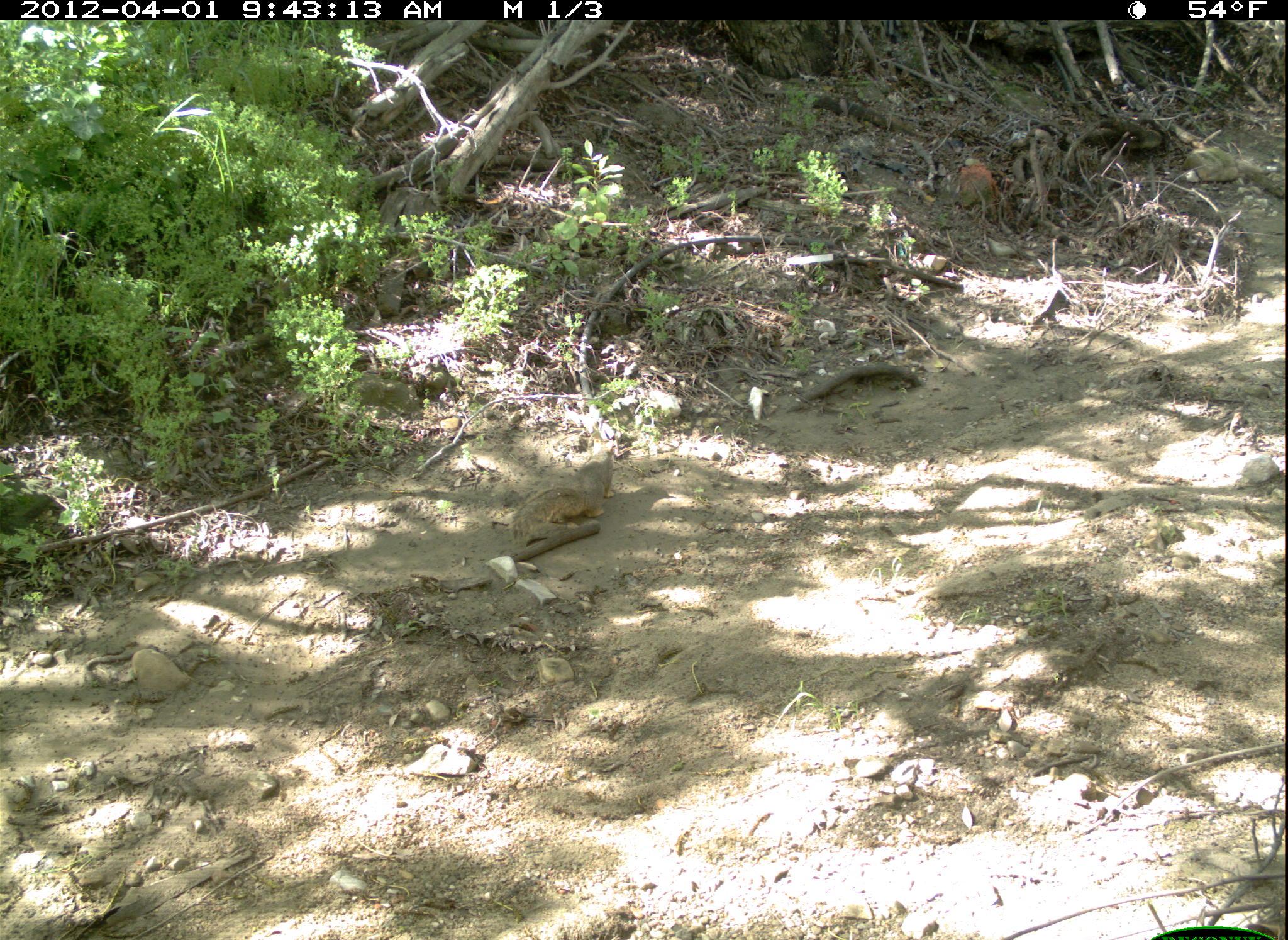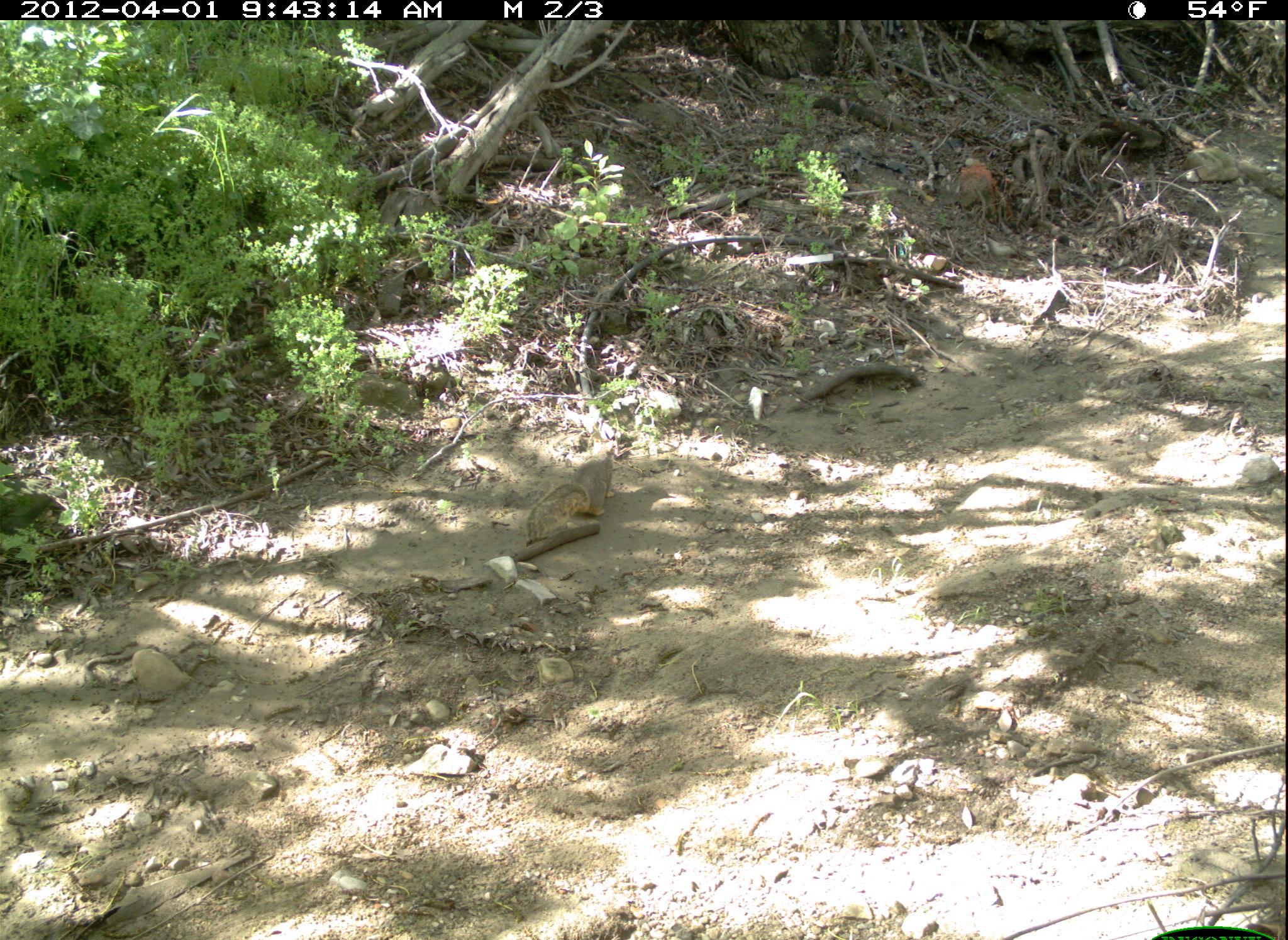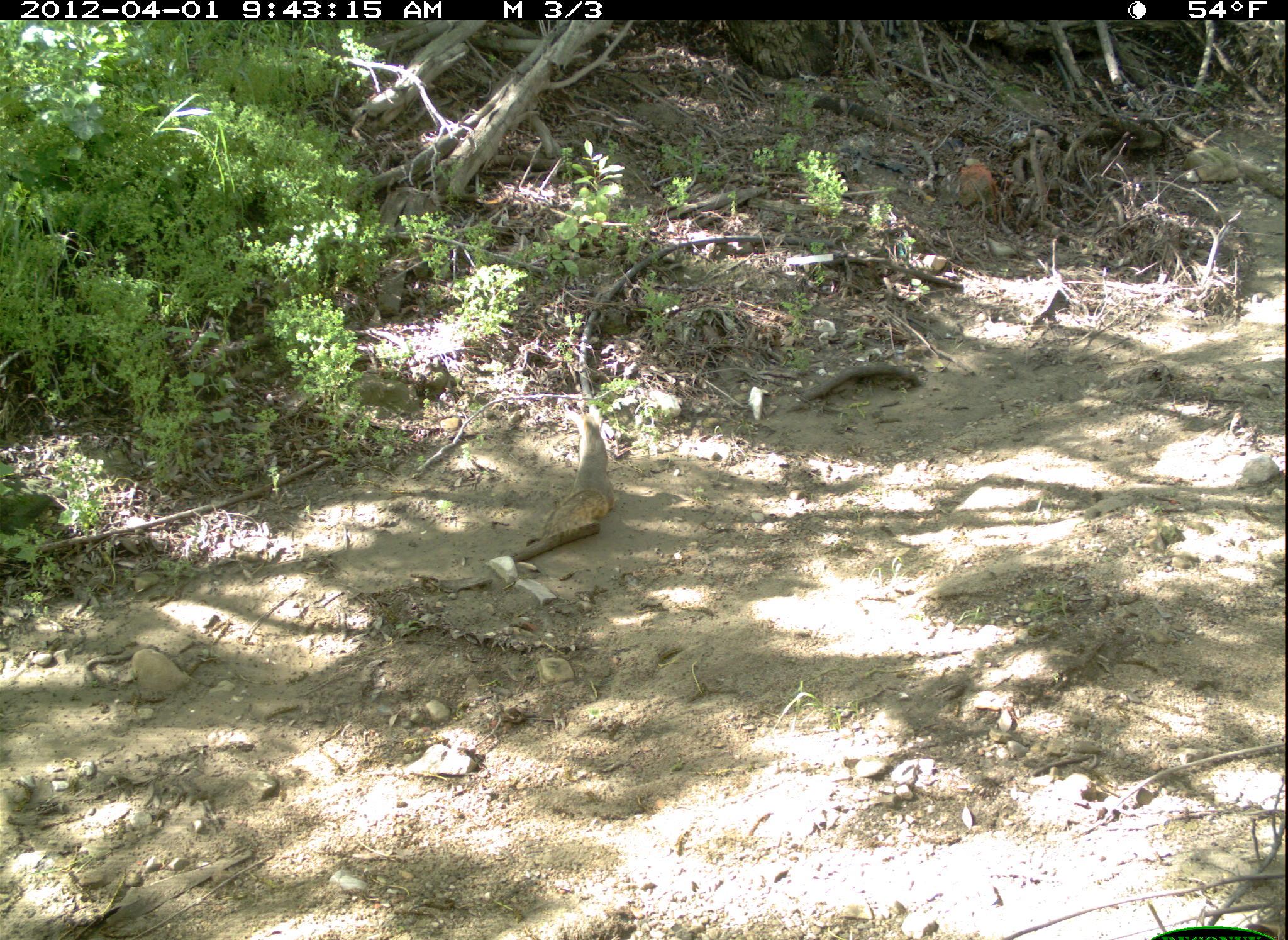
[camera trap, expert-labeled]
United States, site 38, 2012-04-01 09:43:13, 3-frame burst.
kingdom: Animalia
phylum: Chordata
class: Mammalia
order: Rodentia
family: Sciuridae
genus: Sciurus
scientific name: Sciurus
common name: squirrel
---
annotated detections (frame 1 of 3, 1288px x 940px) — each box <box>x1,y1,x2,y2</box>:
squirrel: <box>501,443,621,554</box>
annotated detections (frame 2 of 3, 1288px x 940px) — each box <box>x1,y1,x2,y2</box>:
squirrel: <box>506,438,660,559</box>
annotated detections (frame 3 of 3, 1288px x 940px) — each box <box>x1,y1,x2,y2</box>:
squirrel: <box>515,413,660,550</box>